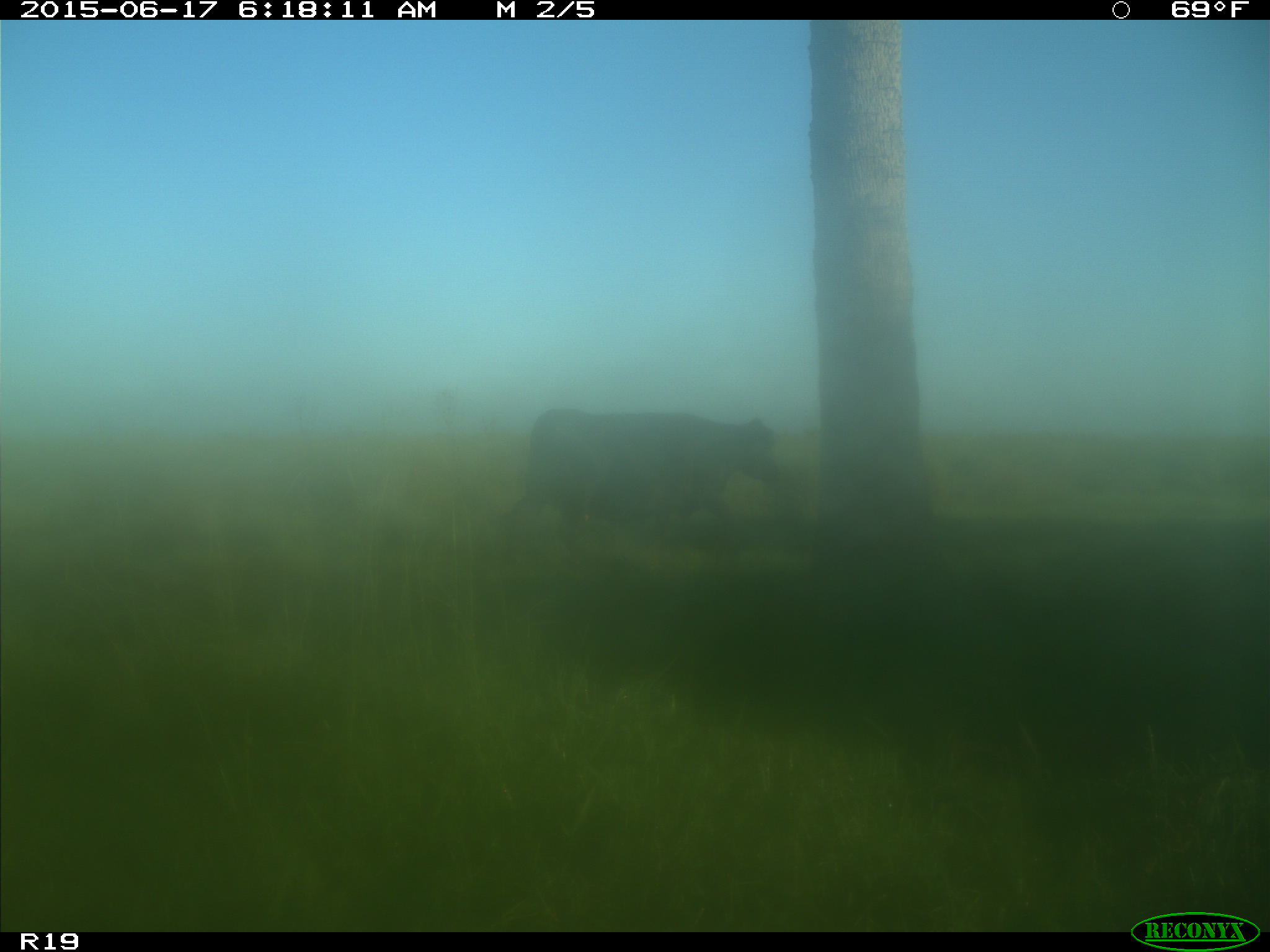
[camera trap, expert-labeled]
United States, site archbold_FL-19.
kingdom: Animalia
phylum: Chordata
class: Mammalia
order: Artiodactyla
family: Bovidae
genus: Bos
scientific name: Bos taurus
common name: domestic cow